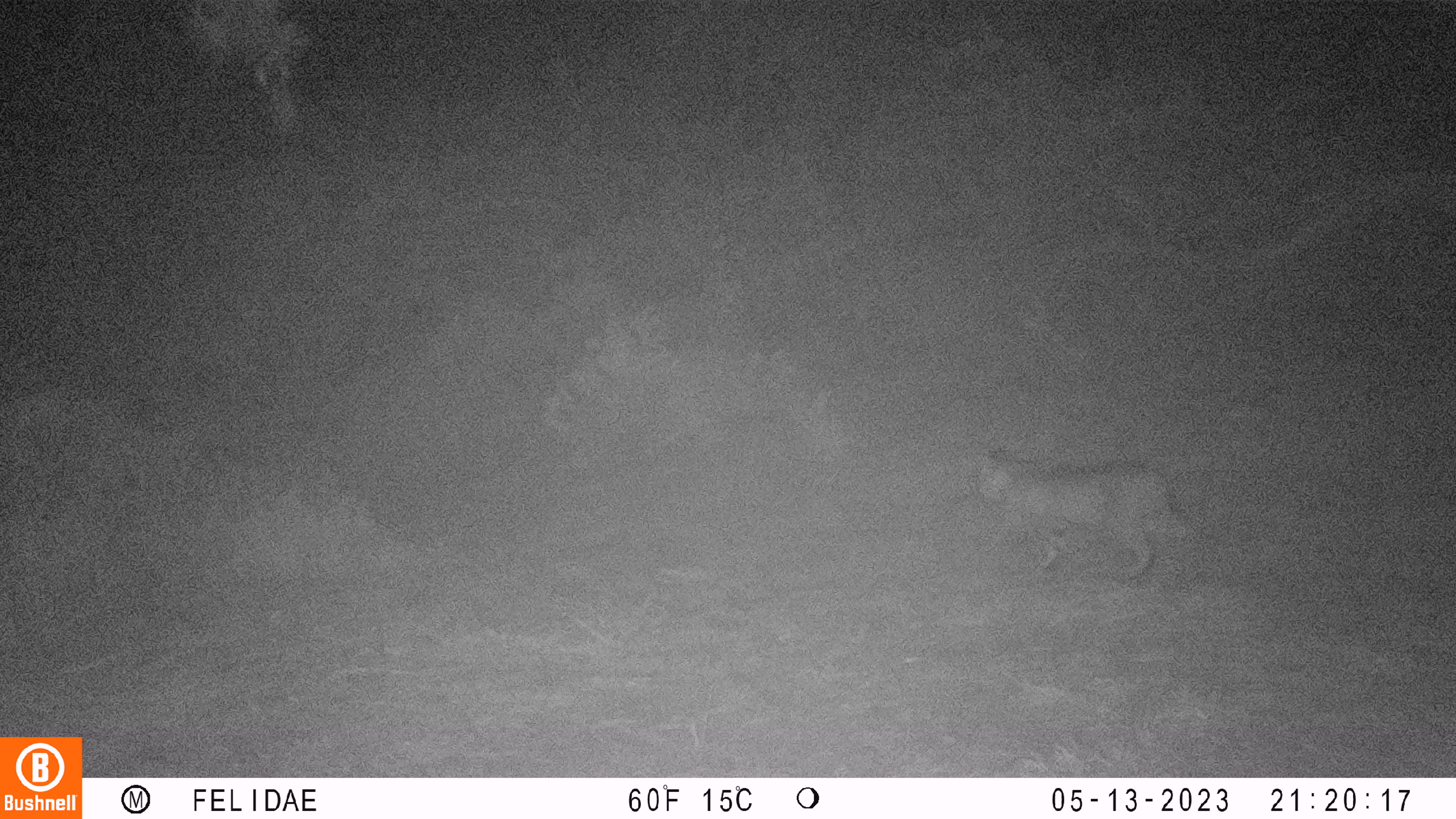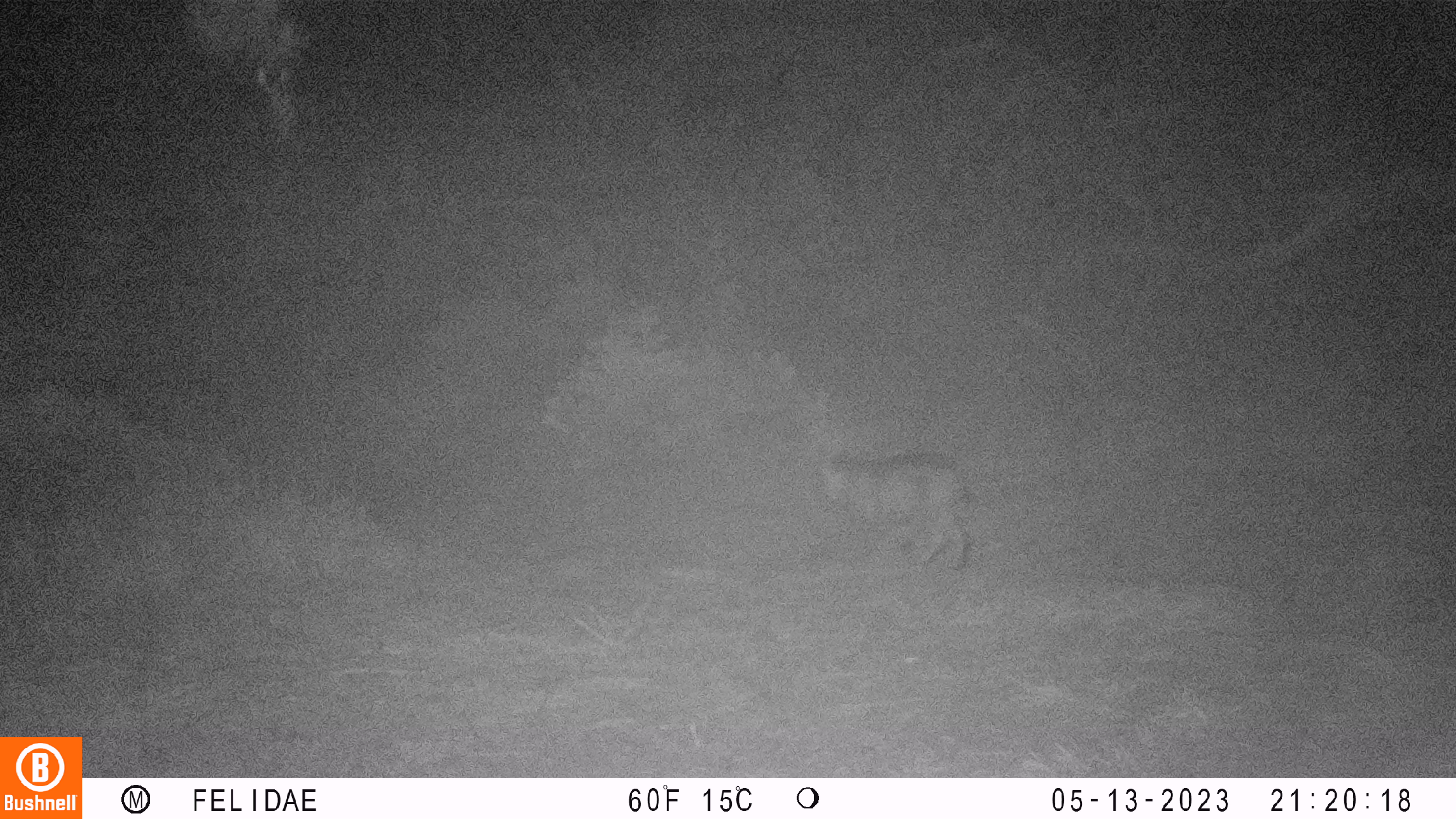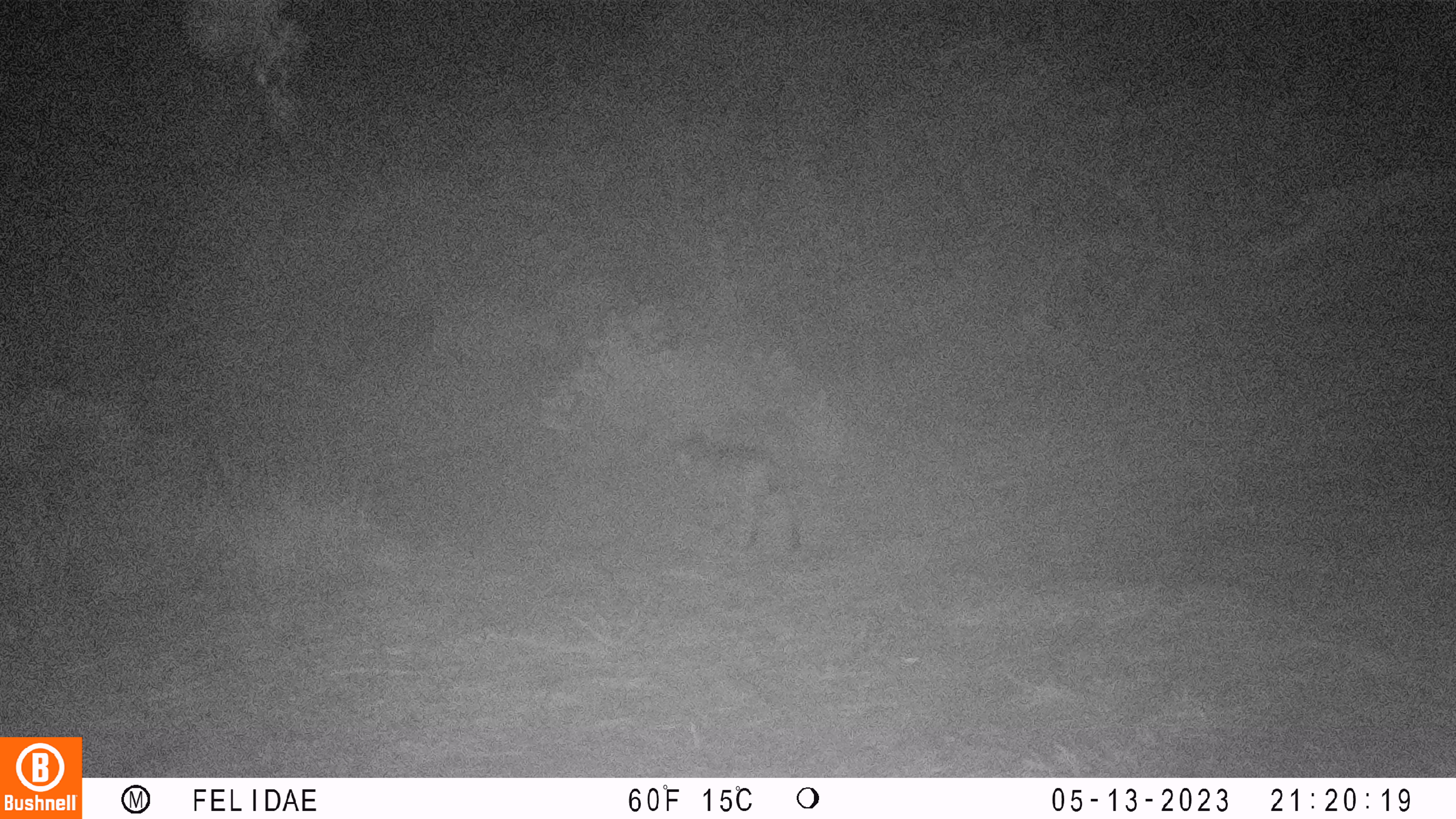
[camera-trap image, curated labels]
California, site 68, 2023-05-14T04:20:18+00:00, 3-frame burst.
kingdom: Animalia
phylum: Chordata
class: Mammalia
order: Carnivora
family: Felidae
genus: Lynx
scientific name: Lynx rufus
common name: bobcat